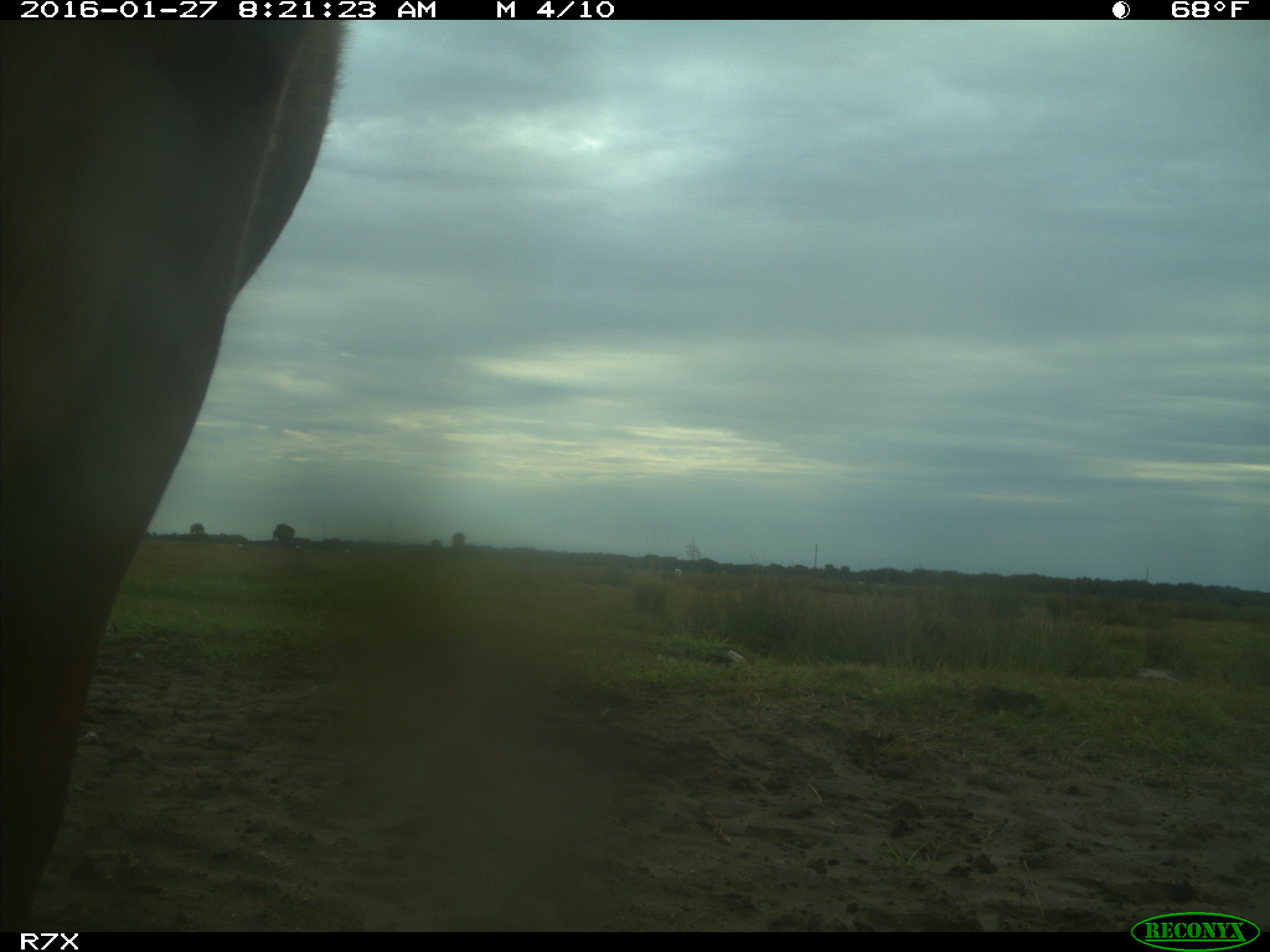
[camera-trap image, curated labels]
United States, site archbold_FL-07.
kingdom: Animalia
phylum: Chordata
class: Mammalia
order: Artiodactyla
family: Bovidae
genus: Bos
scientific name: Bos taurus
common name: domestic cow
Bos taurus (domestic cow).